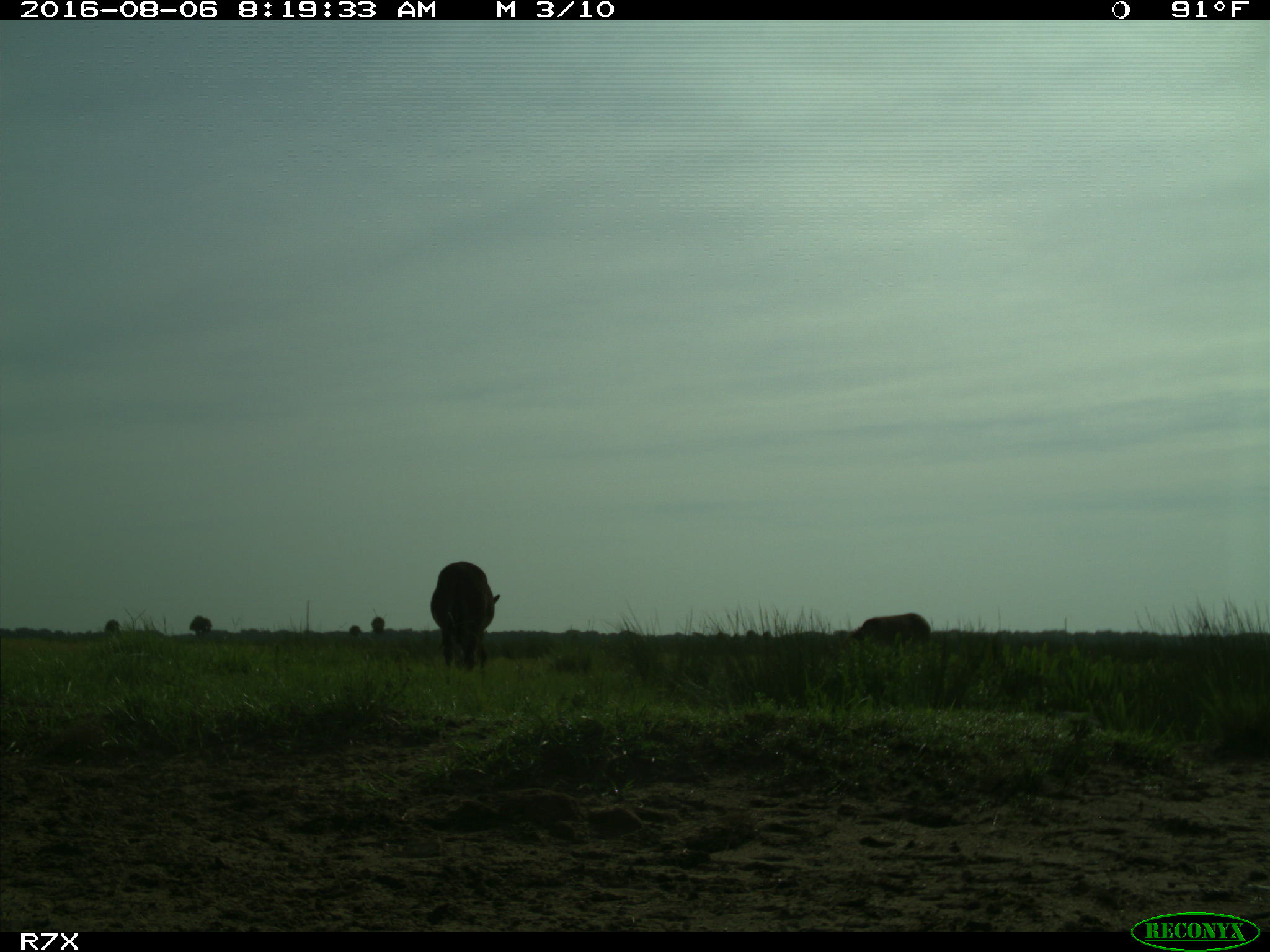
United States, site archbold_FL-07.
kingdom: Animalia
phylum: Chordata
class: Mammalia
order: Artiodactyla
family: Suidae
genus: Sus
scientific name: Sus scrofa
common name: wild boar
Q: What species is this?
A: Sus scrofa (wild boar).